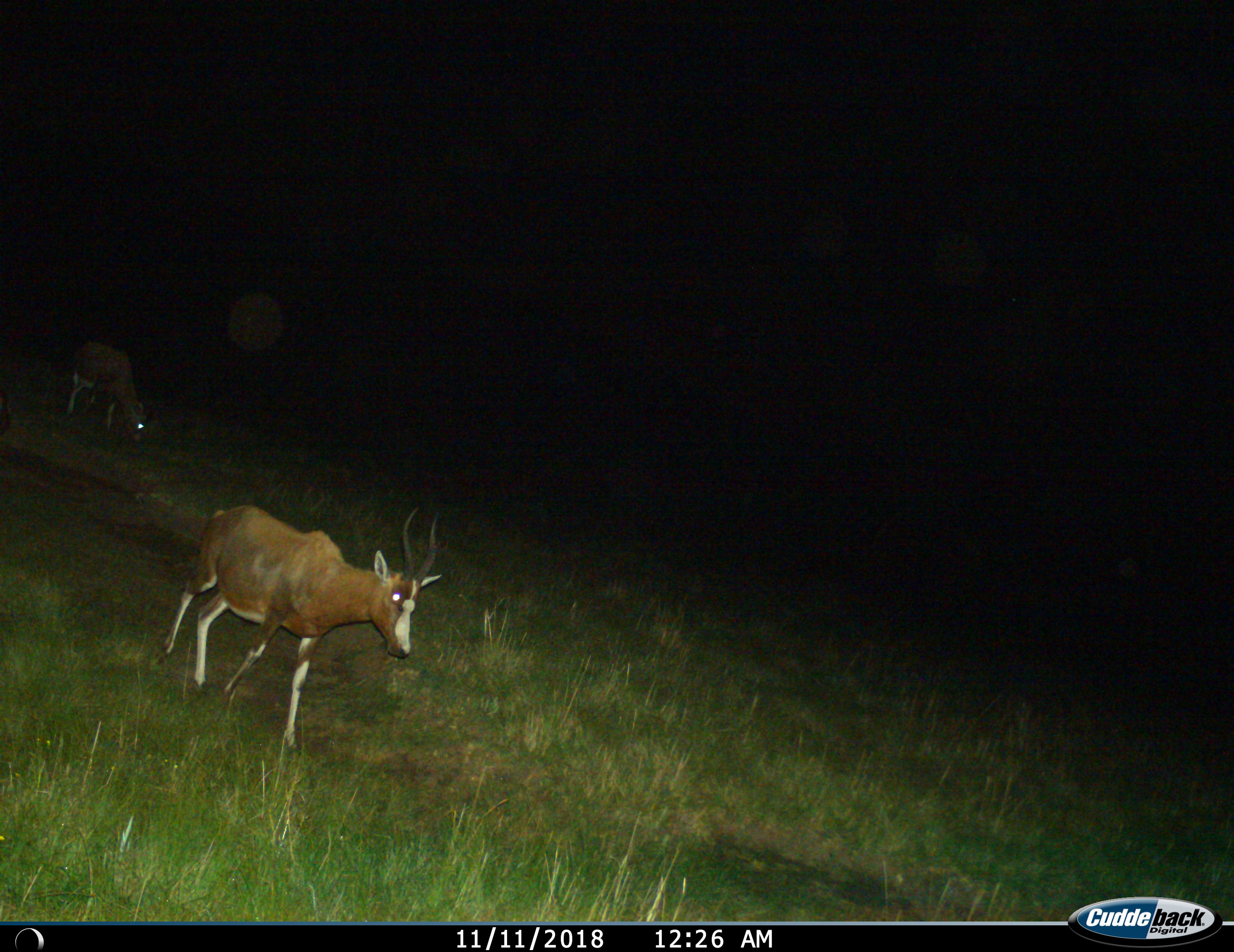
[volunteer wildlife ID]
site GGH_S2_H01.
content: unidentified animal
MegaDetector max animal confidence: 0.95